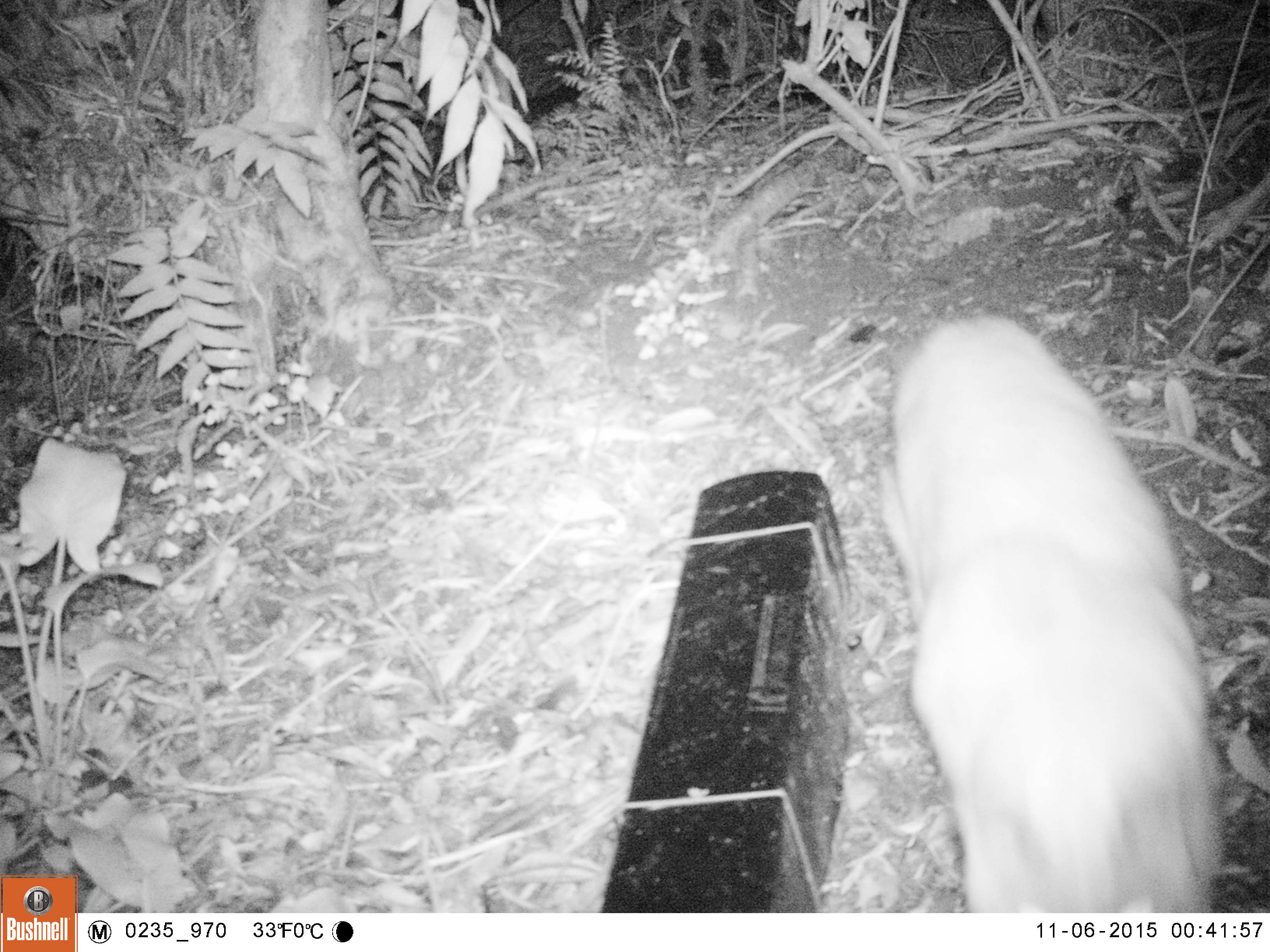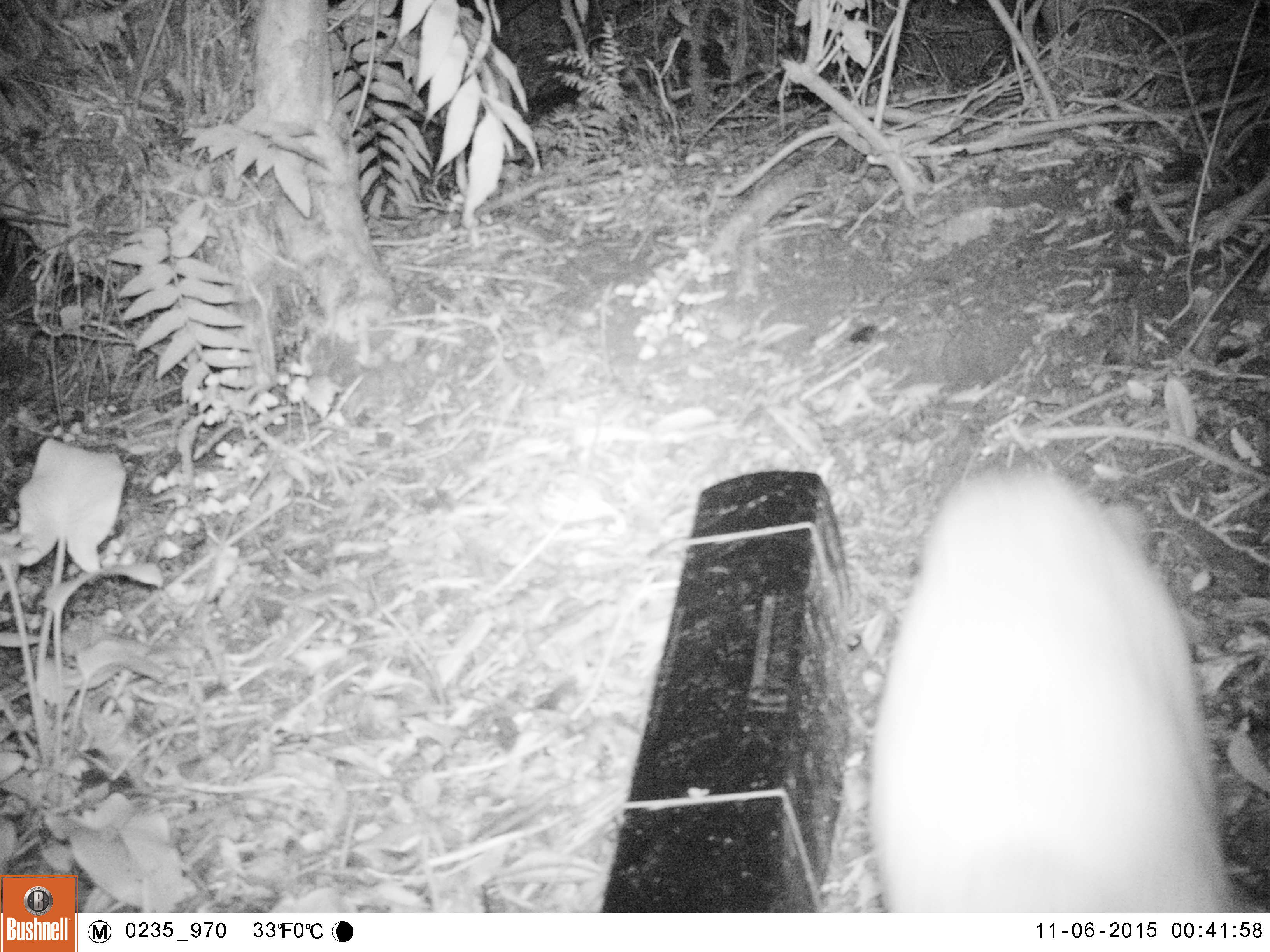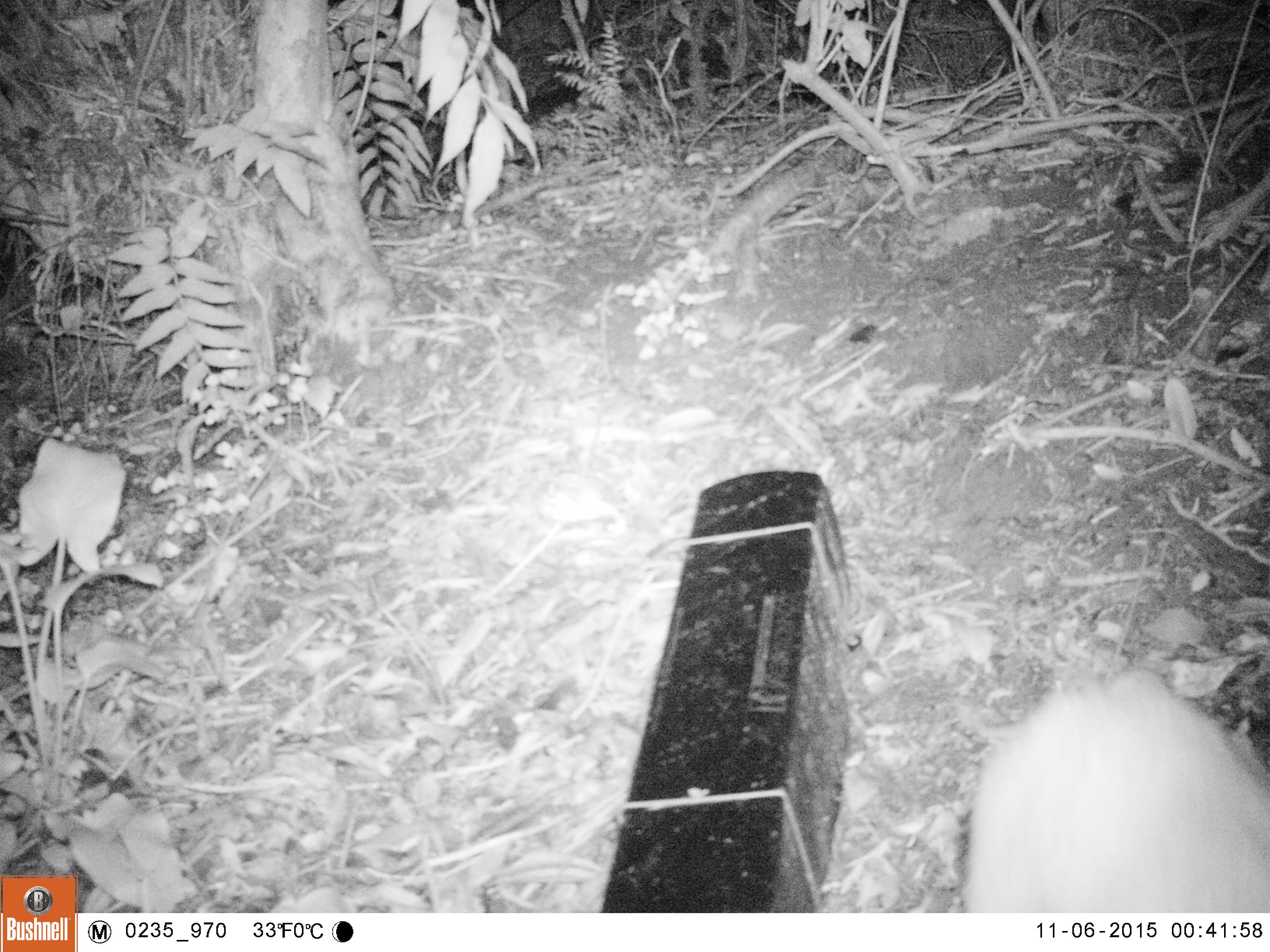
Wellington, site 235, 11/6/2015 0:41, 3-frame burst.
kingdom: Animalia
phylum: Chordata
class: Mammalia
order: Carnivora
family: Felidae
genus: Felis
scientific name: Felis catus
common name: cat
Cat (Felis catus).